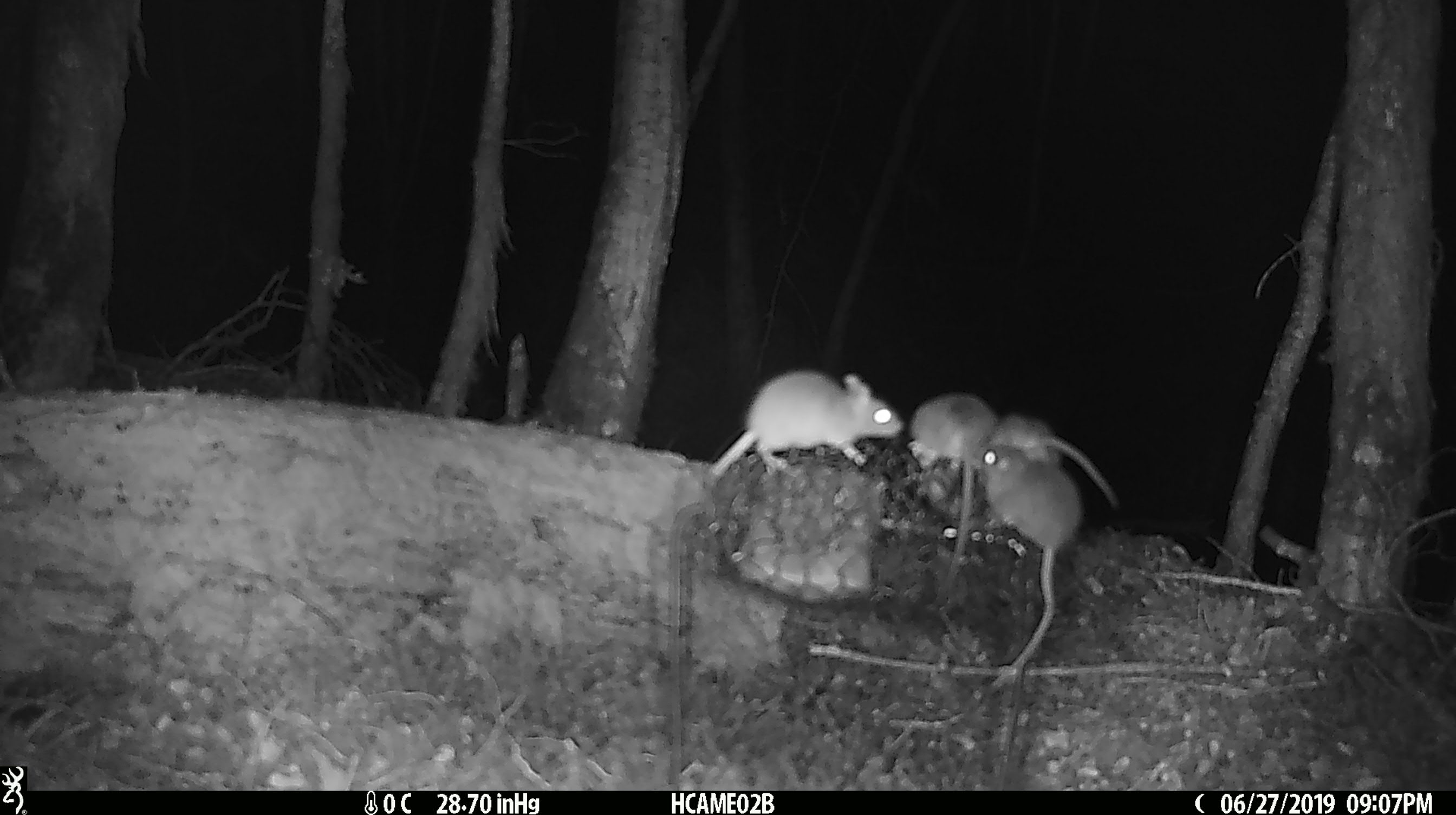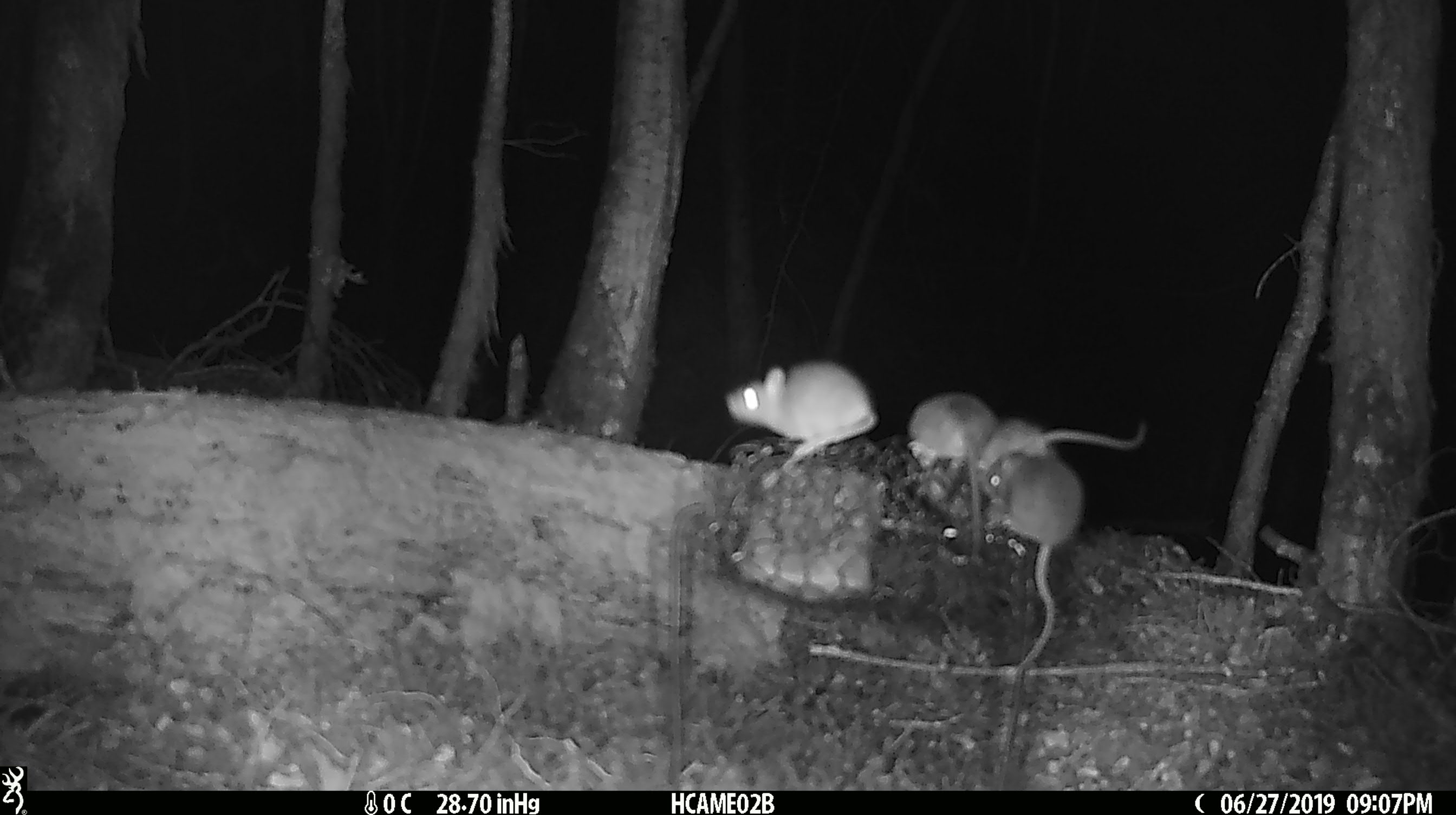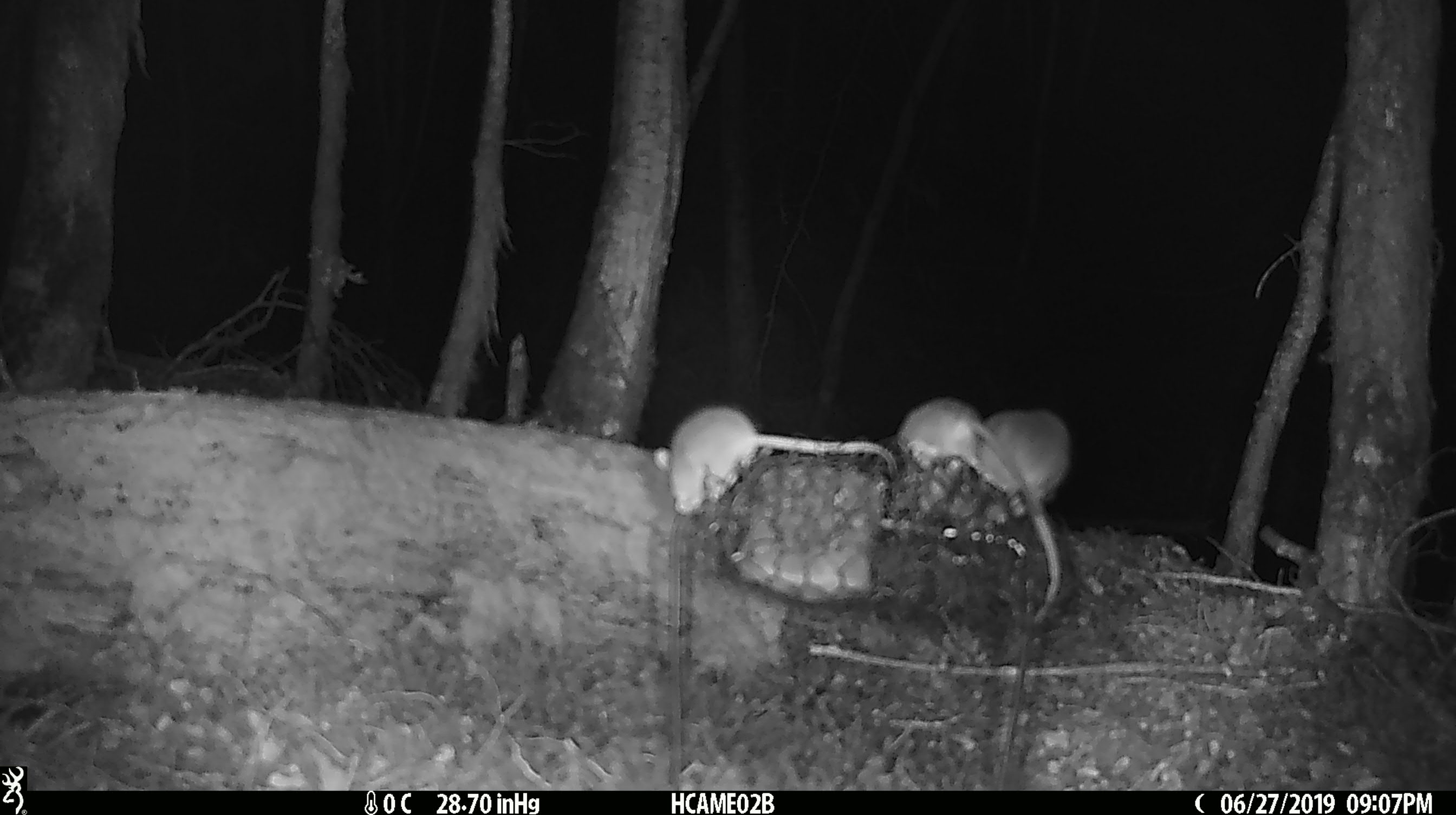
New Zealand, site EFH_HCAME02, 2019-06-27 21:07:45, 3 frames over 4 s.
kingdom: Animalia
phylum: Chordata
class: Mammalia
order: Rodentia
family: Muridae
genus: Mus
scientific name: Mus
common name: mouse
Mouse (Mus).